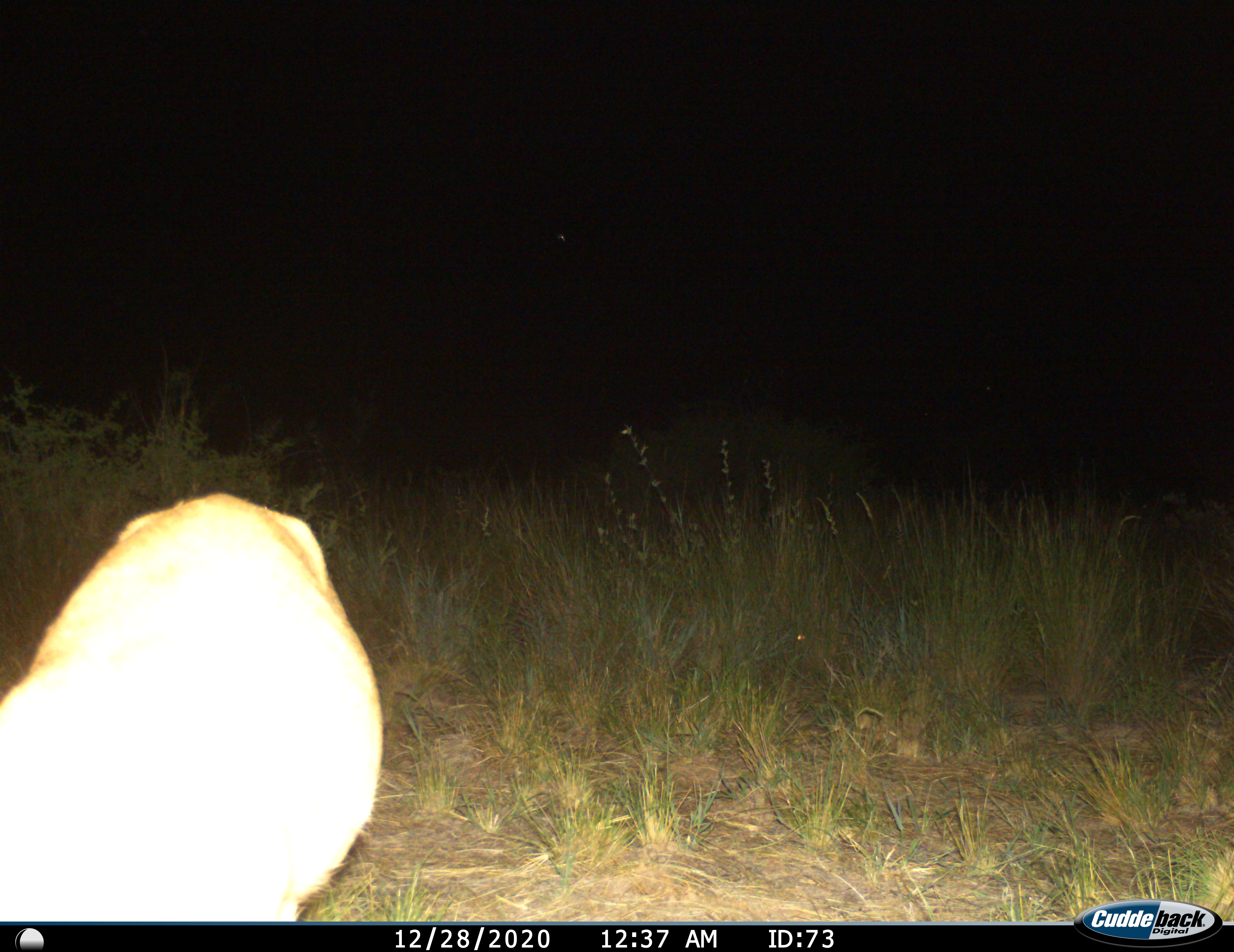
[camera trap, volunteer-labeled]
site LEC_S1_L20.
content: unidentified animal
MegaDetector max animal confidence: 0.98